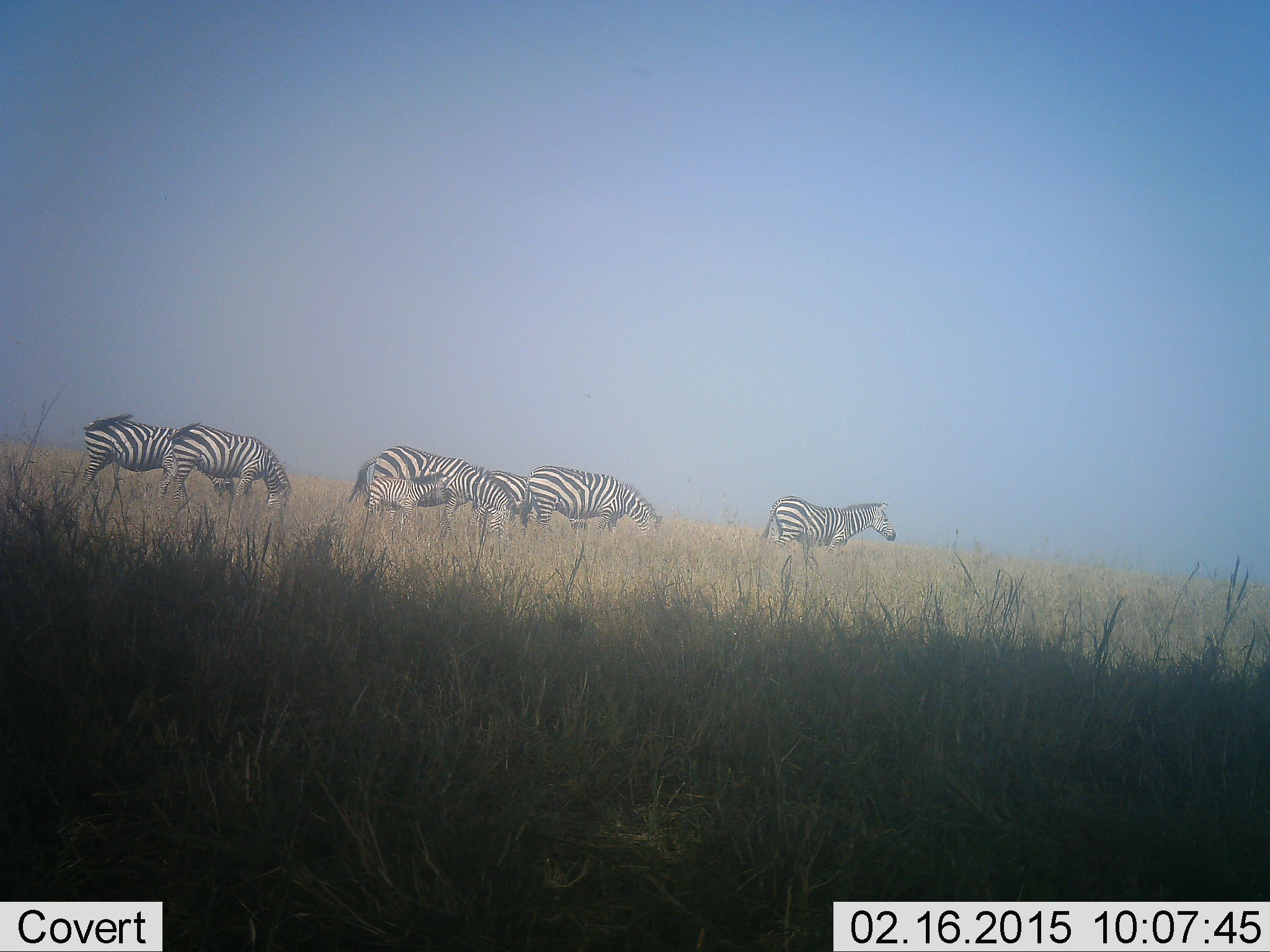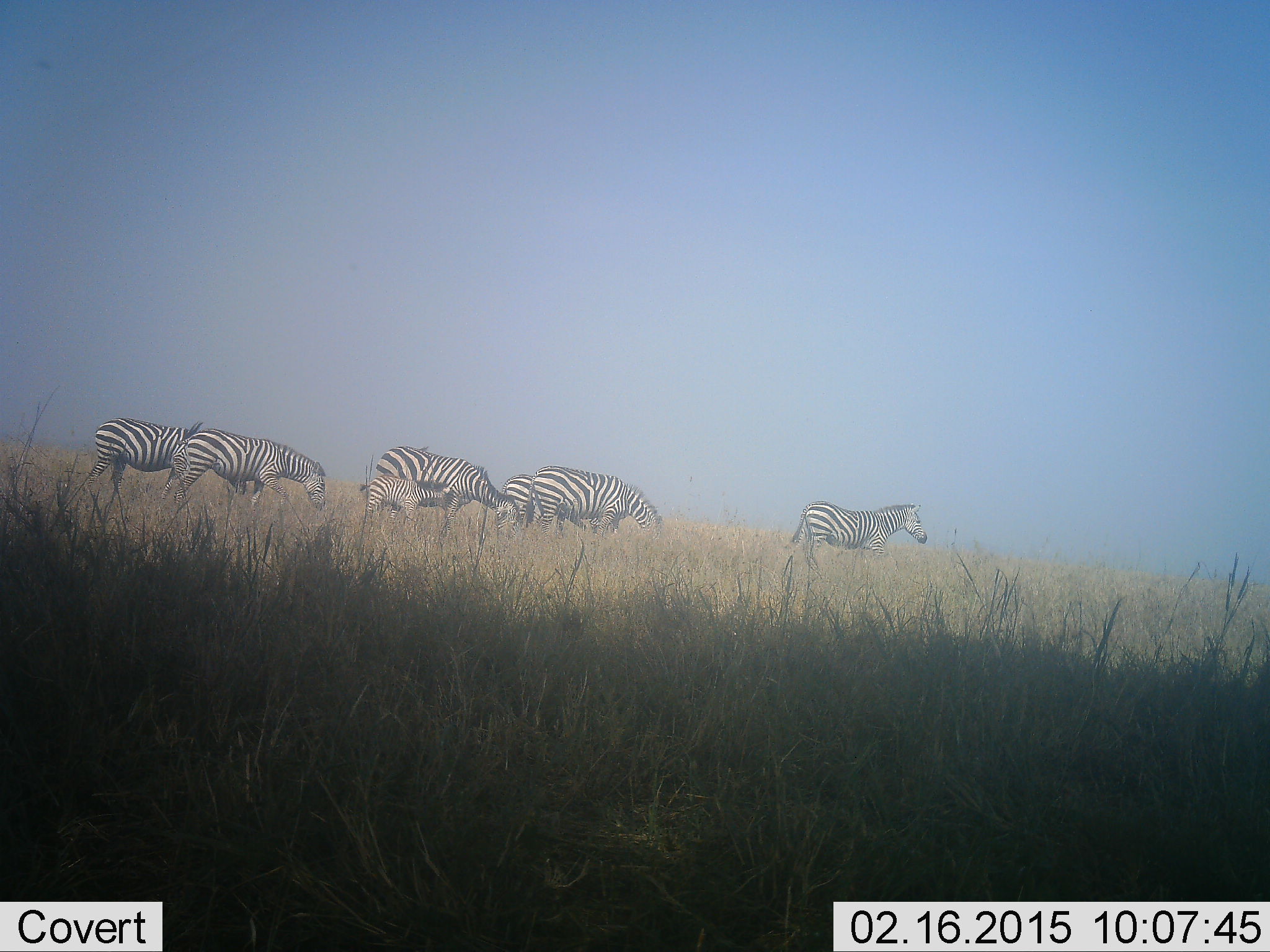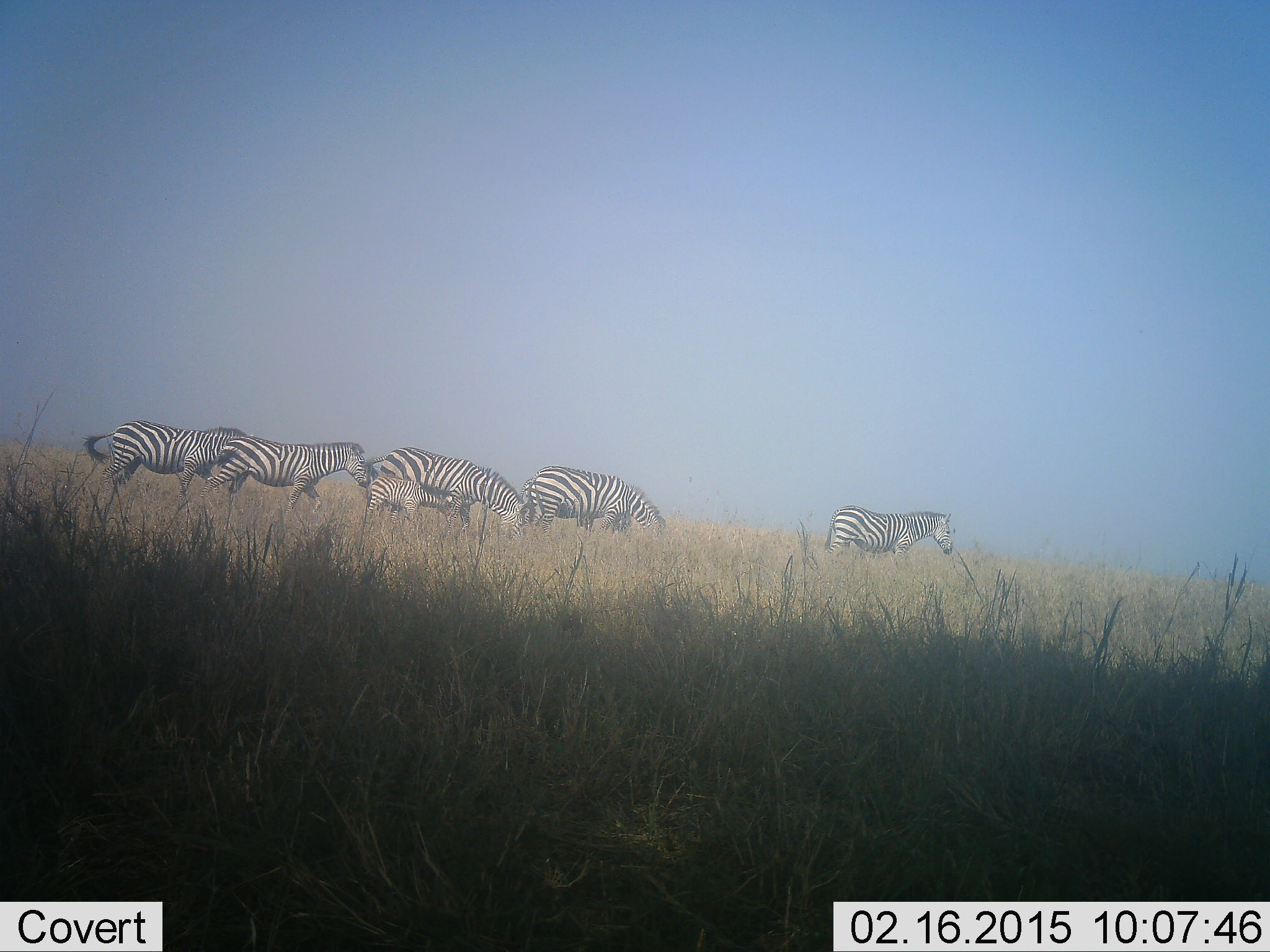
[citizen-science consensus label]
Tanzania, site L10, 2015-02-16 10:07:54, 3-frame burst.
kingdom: Animalia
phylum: Chordata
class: Mammalia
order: Perissodactyla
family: Equidae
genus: Equus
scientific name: Equus quagga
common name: plains zebra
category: zebra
Zebra (plains zebra) (Equus quagga), count 7. Behavior (volunteer vote fractions): standing 30%, resting 0%, moving 70%, interacting 10%. Young present (vote fraction): 90%. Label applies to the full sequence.